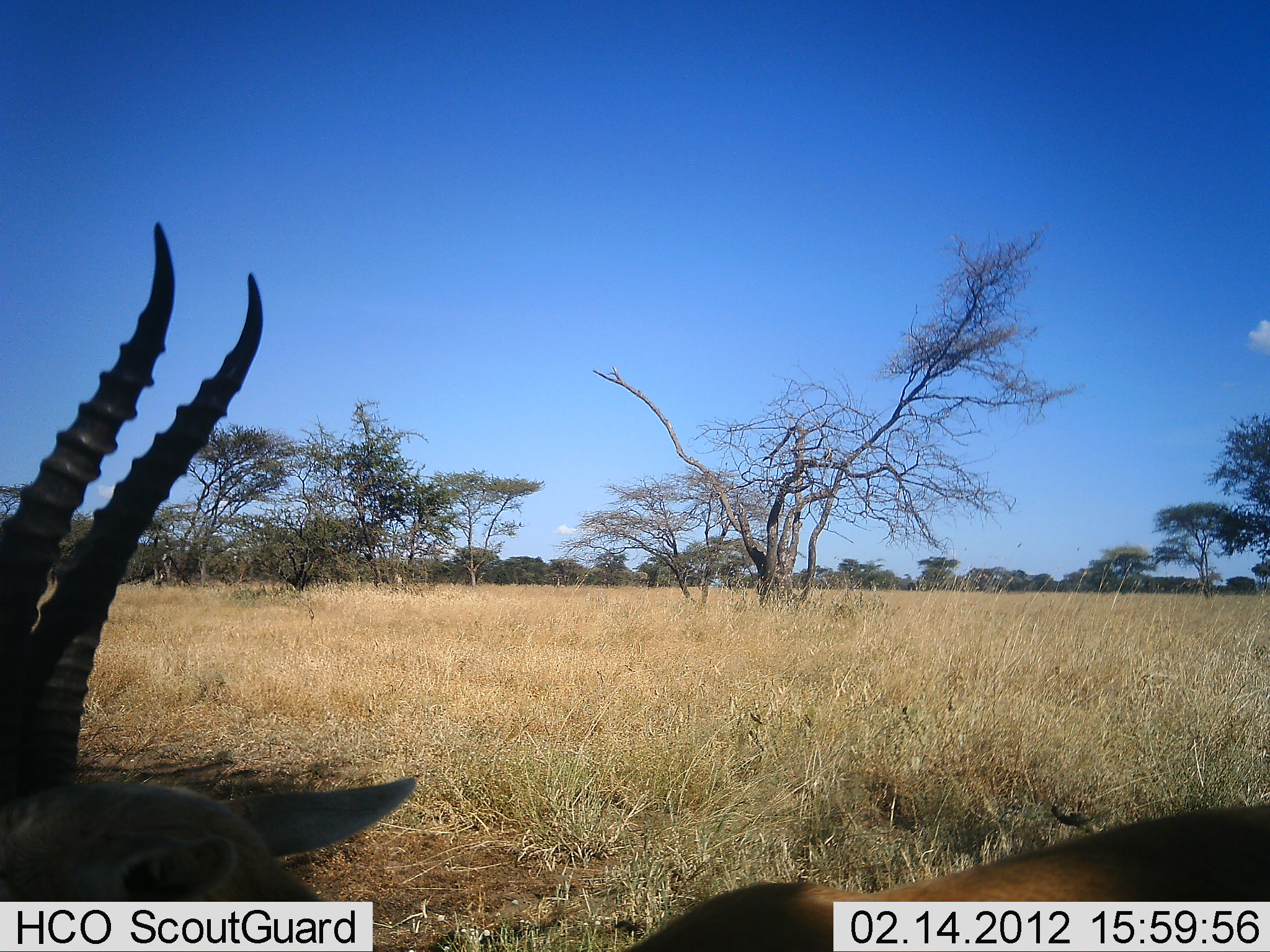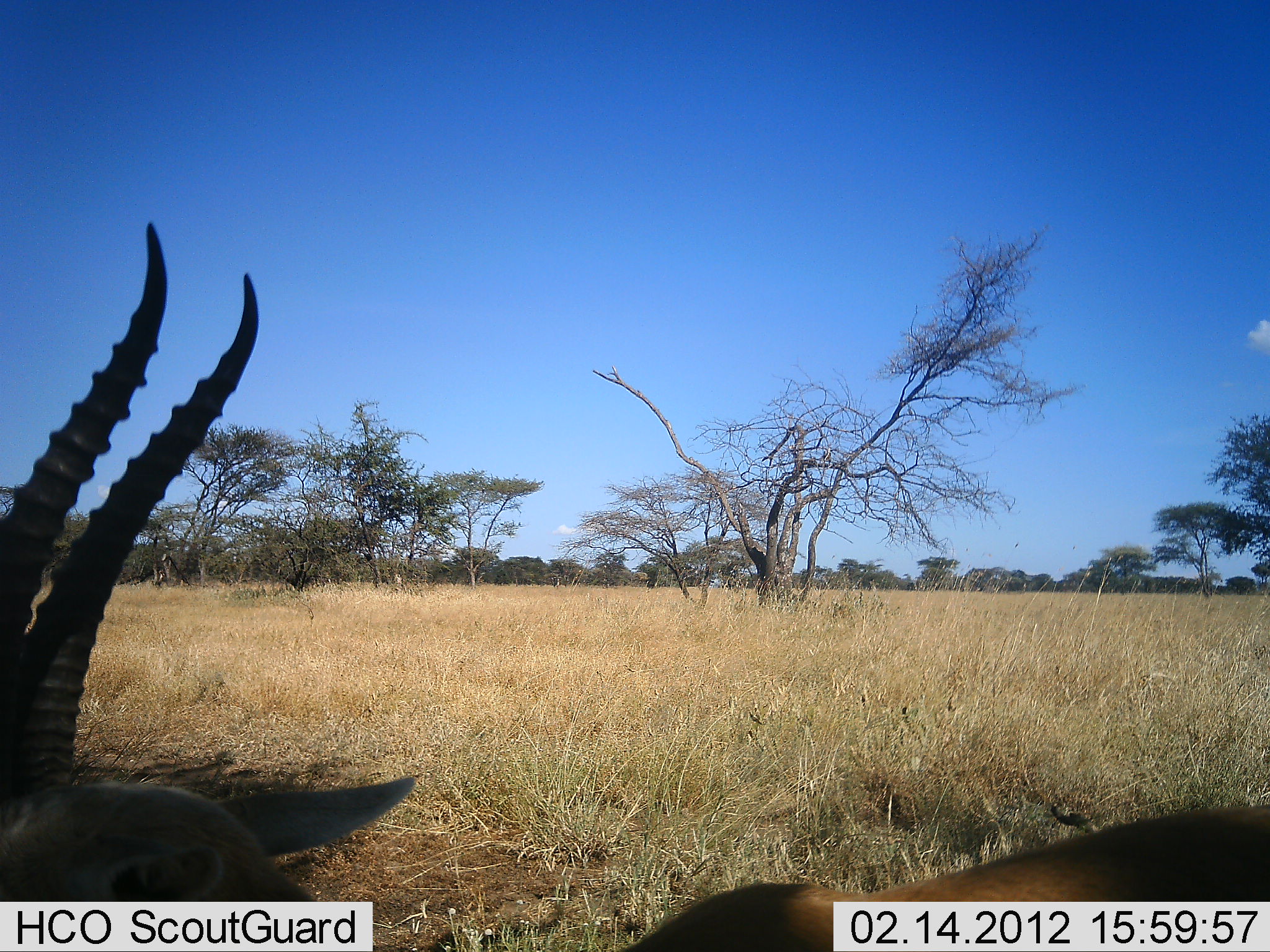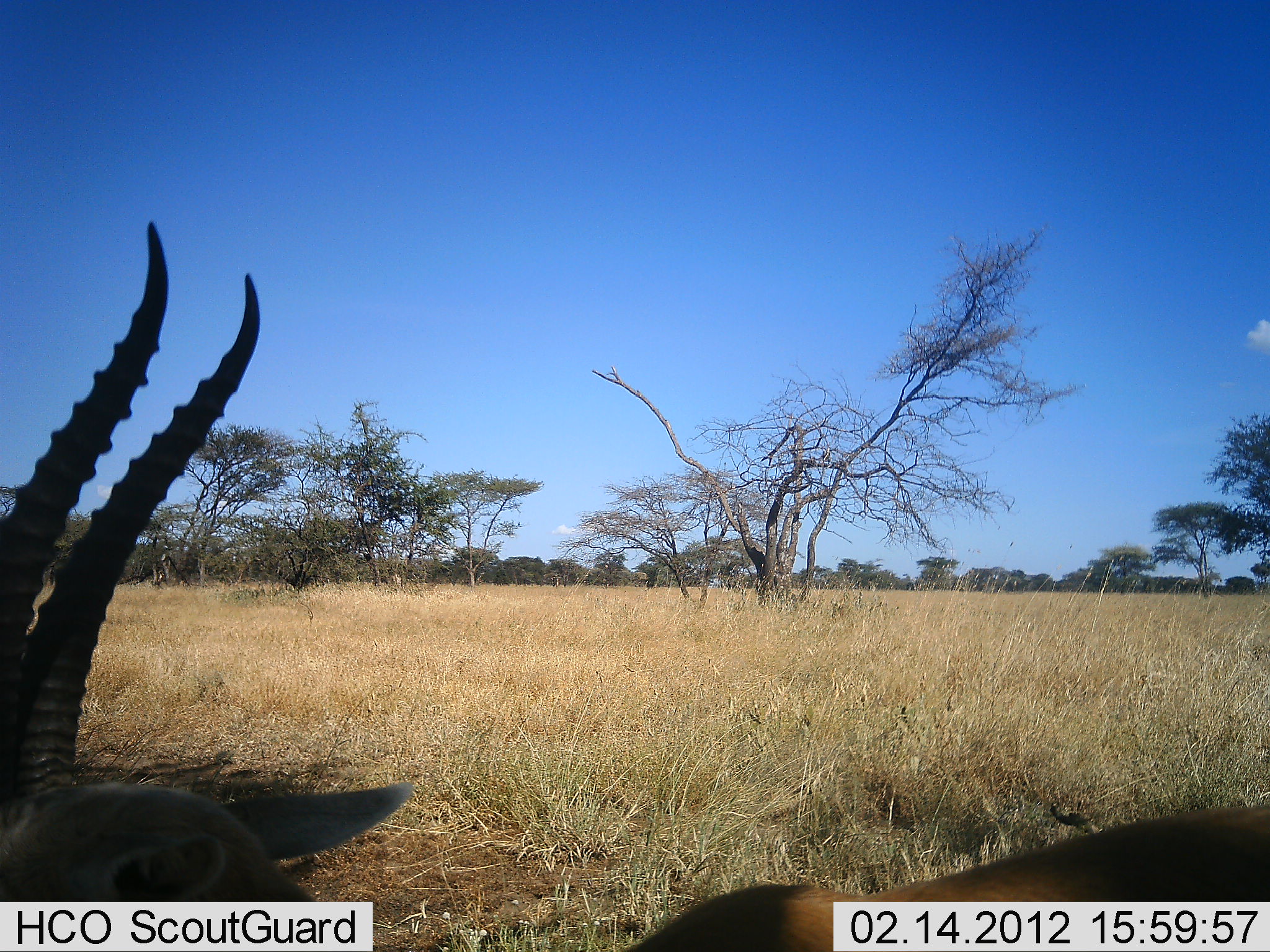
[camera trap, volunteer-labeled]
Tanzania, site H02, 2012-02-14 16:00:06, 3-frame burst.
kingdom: Animalia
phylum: Chordata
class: Mammalia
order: Artiodactyla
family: Bovidae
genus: Eudorcas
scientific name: Eudorcas thomsonii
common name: thomson's gazelle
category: gazellethomsons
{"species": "gazellethomsons (thomson's gazelle) (Eudorcas thomsonii)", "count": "1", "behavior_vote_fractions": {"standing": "65%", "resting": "25%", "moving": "10%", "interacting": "0%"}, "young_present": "0%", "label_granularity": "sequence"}